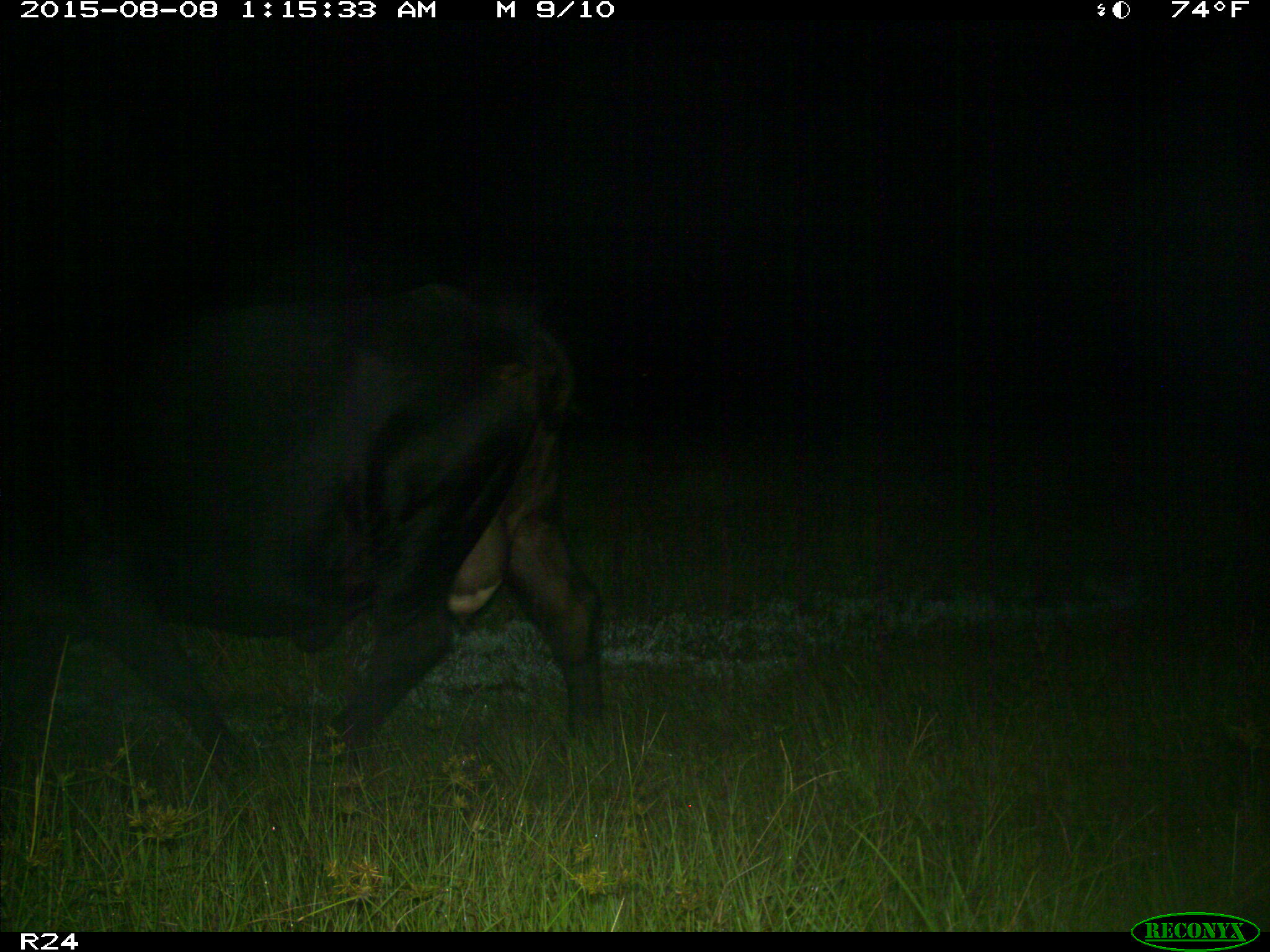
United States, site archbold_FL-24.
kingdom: Animalia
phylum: Chordata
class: Mammalia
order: Artiodactyla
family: Bovidae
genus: Bos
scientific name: Bos taurus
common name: domestic cow